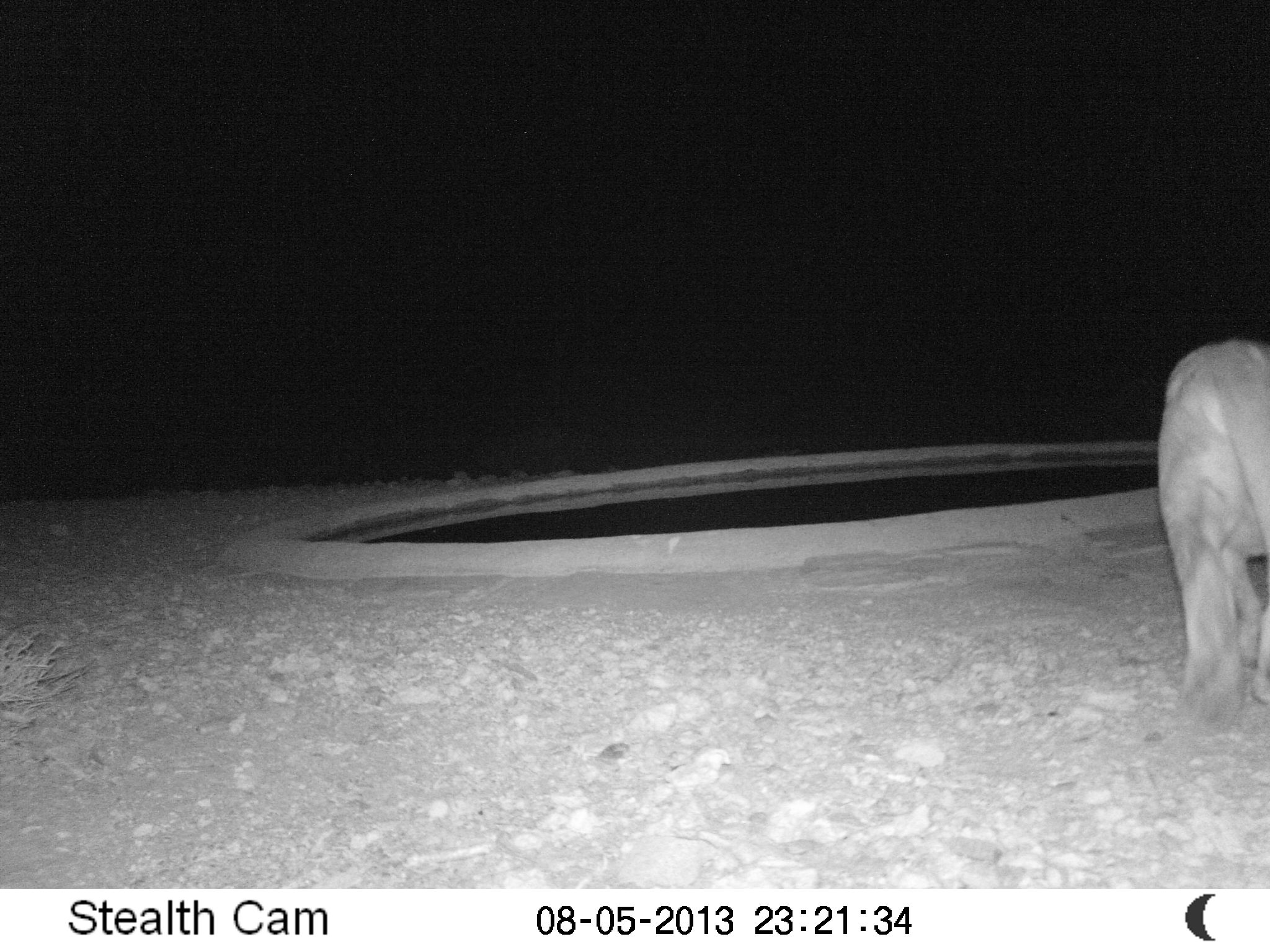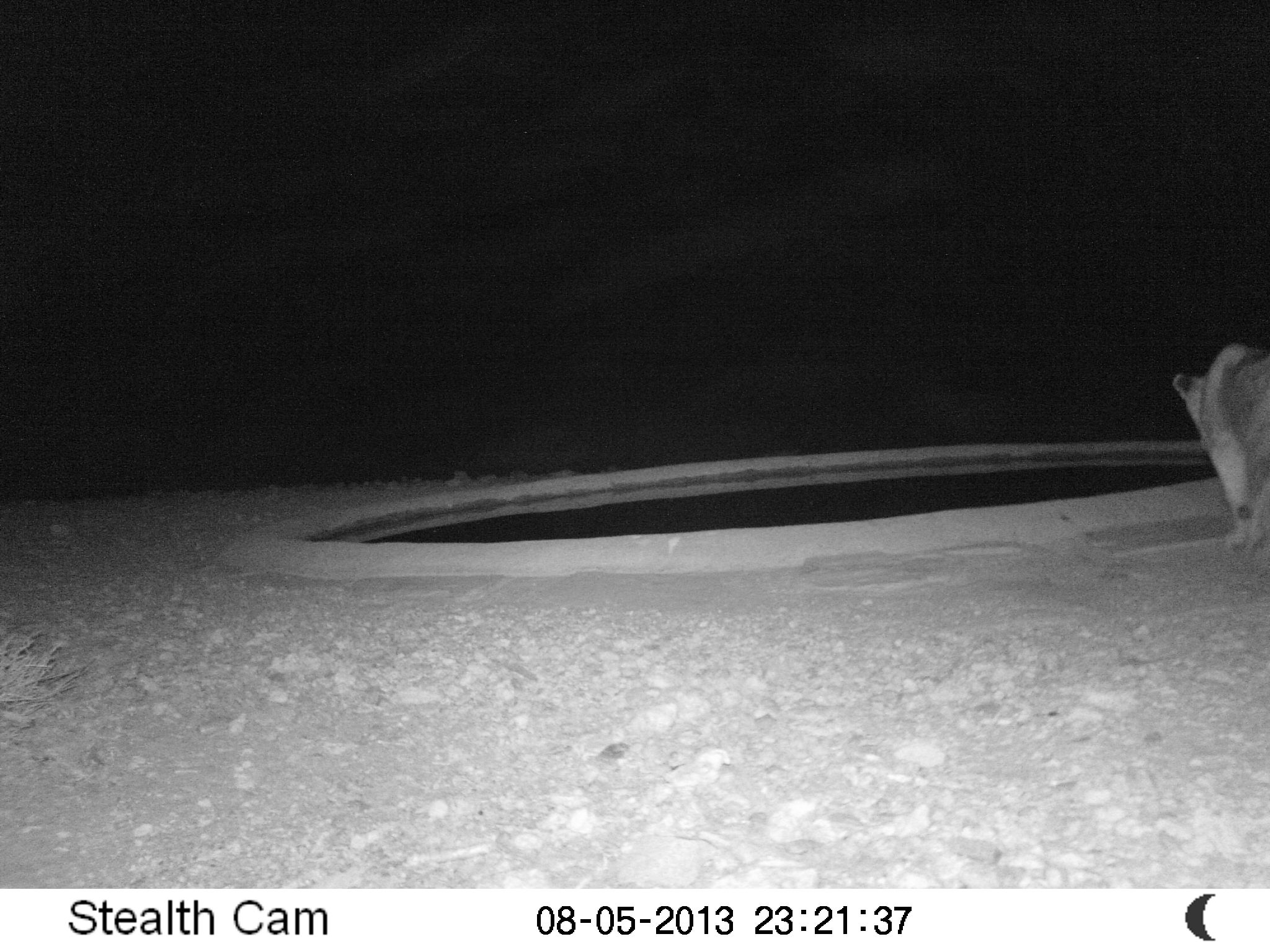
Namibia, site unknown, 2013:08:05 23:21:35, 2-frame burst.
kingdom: Animalia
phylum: Chordata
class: Mammalia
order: Carnivora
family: Felidae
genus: Panthera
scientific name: Panthera leo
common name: lion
Panthera leo (lion).